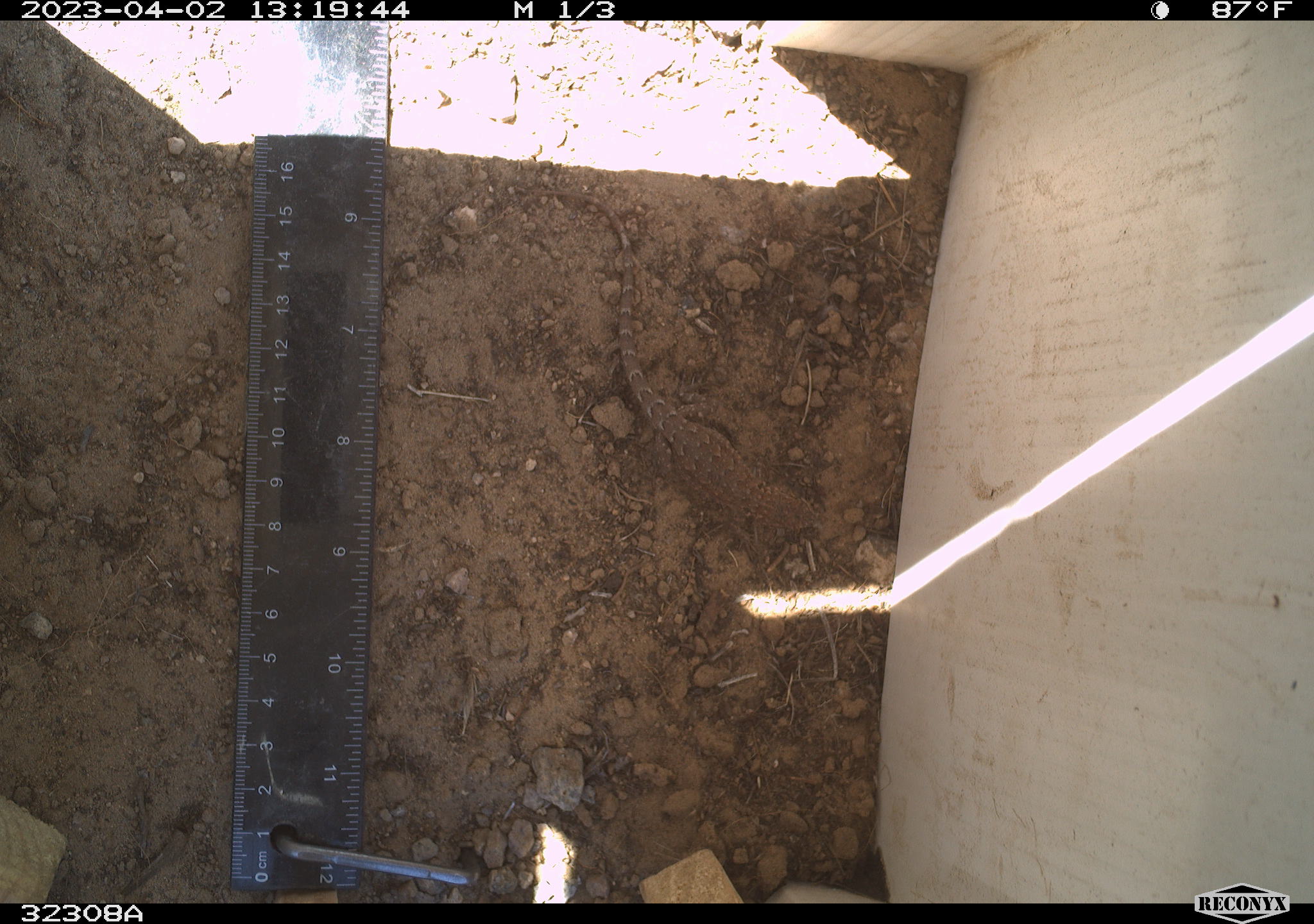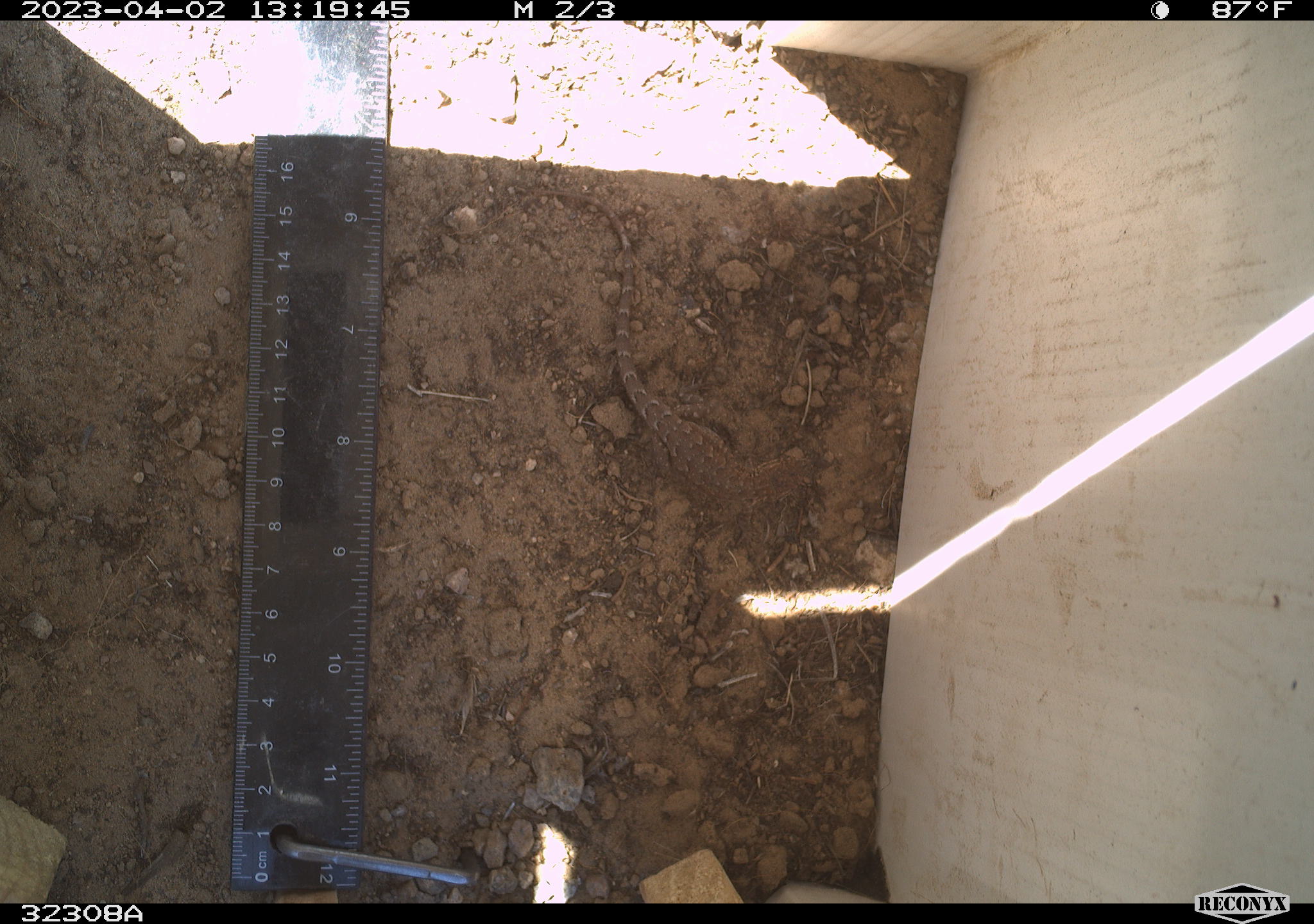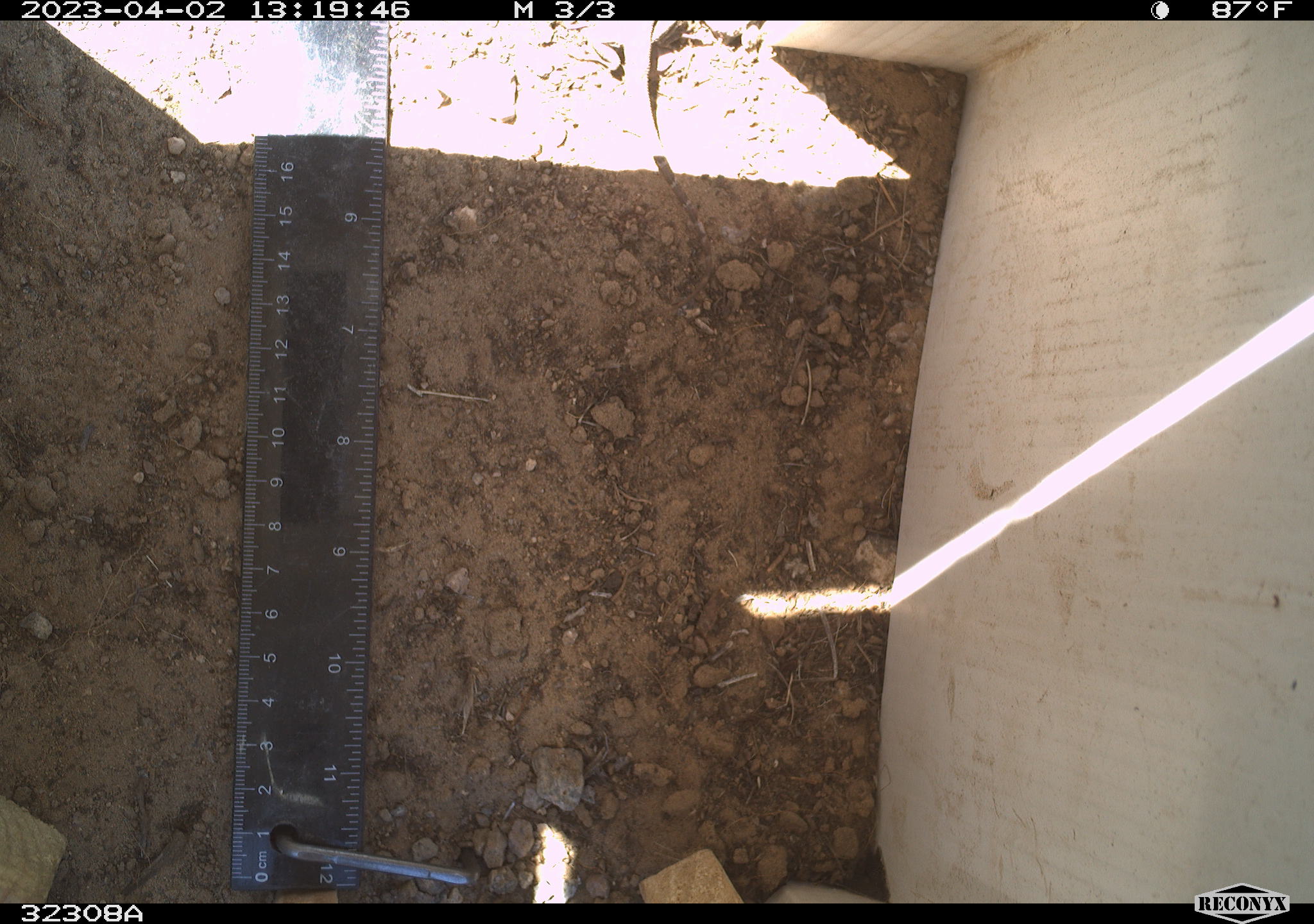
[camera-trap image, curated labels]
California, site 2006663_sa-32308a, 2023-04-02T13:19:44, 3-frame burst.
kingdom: Animalia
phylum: Chordata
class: Reptilia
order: Squamata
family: Phrynosomatidae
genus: Sceloporus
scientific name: Sceloporus graciosus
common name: common sagebrush lizard